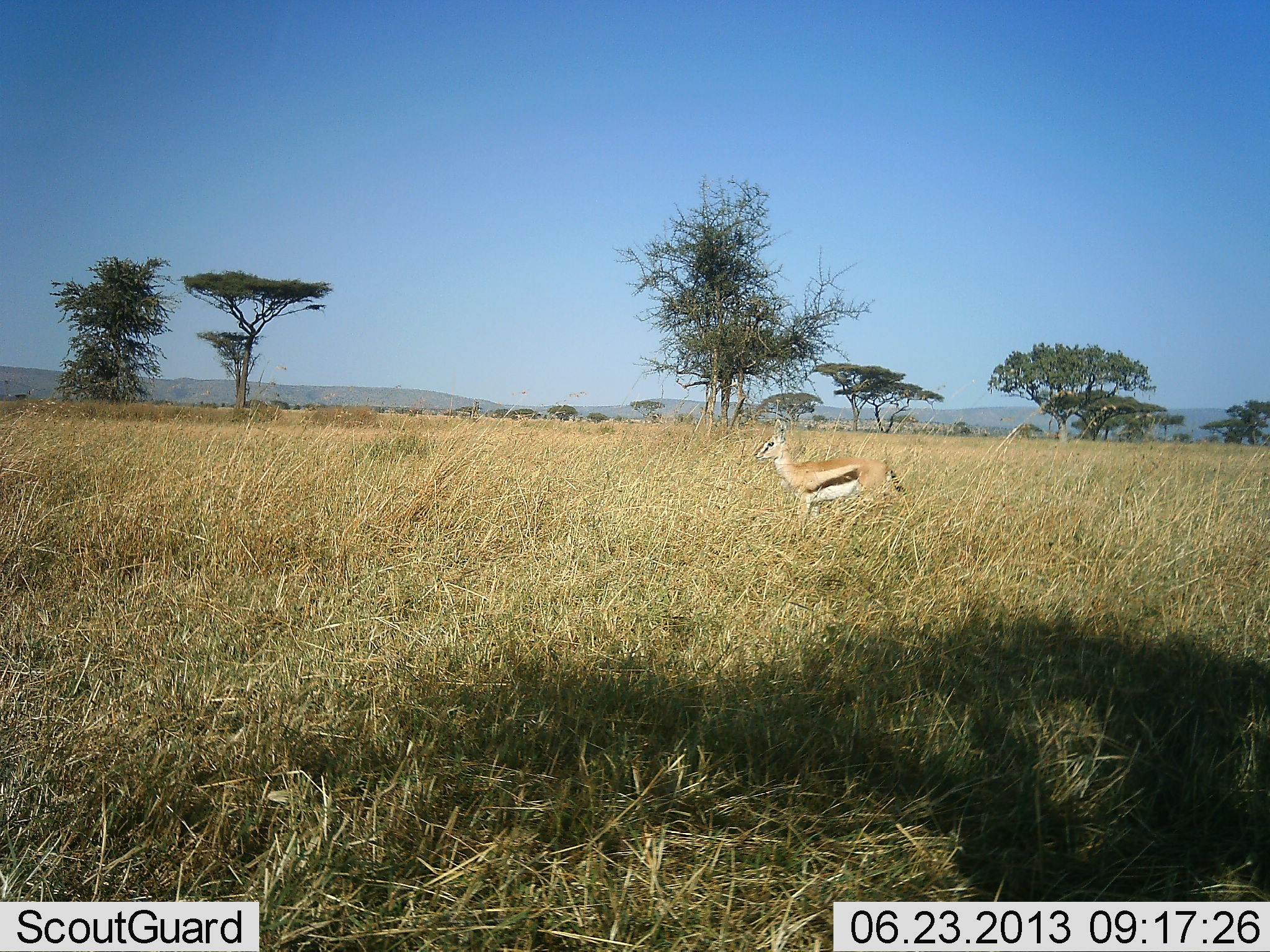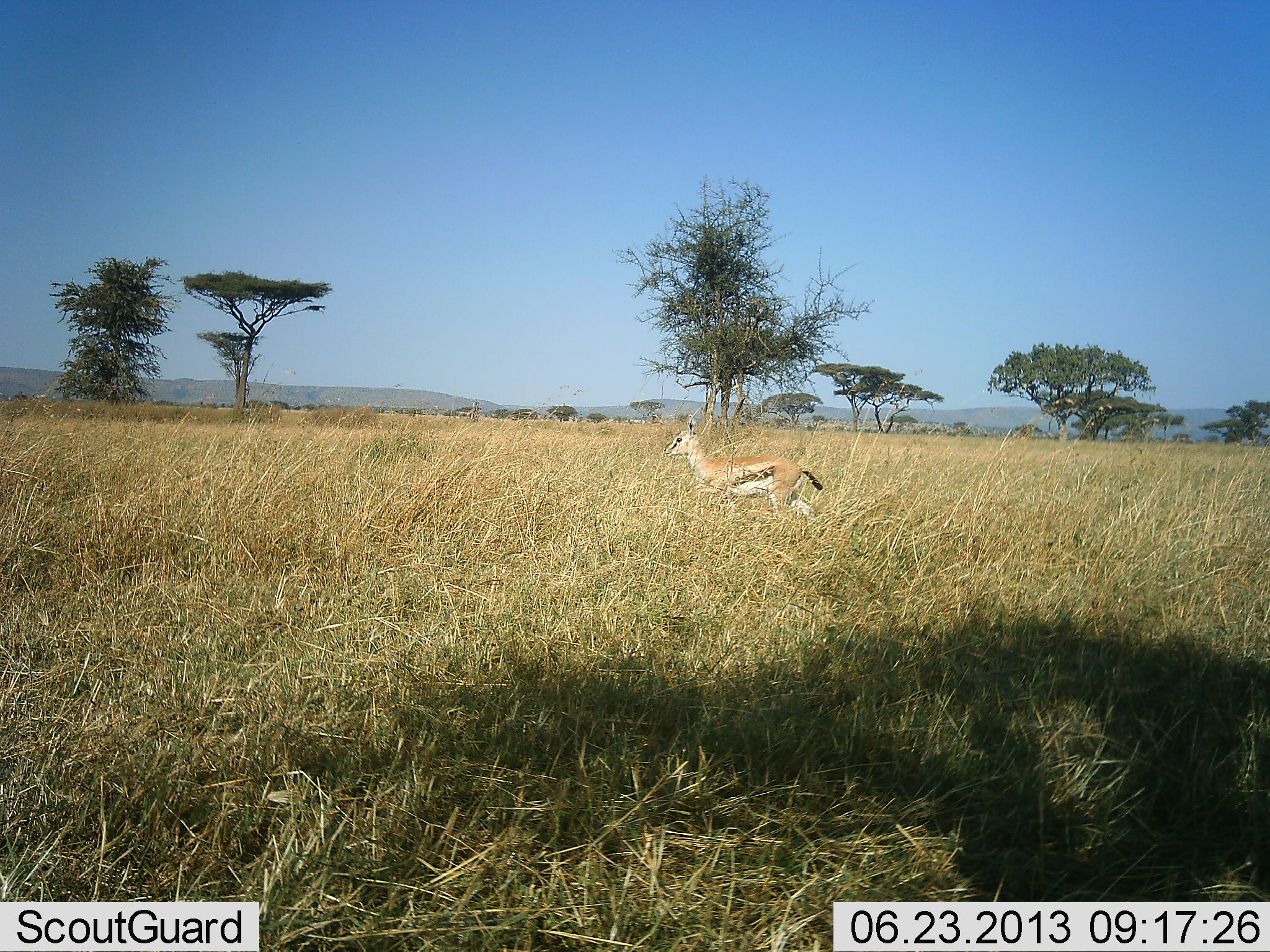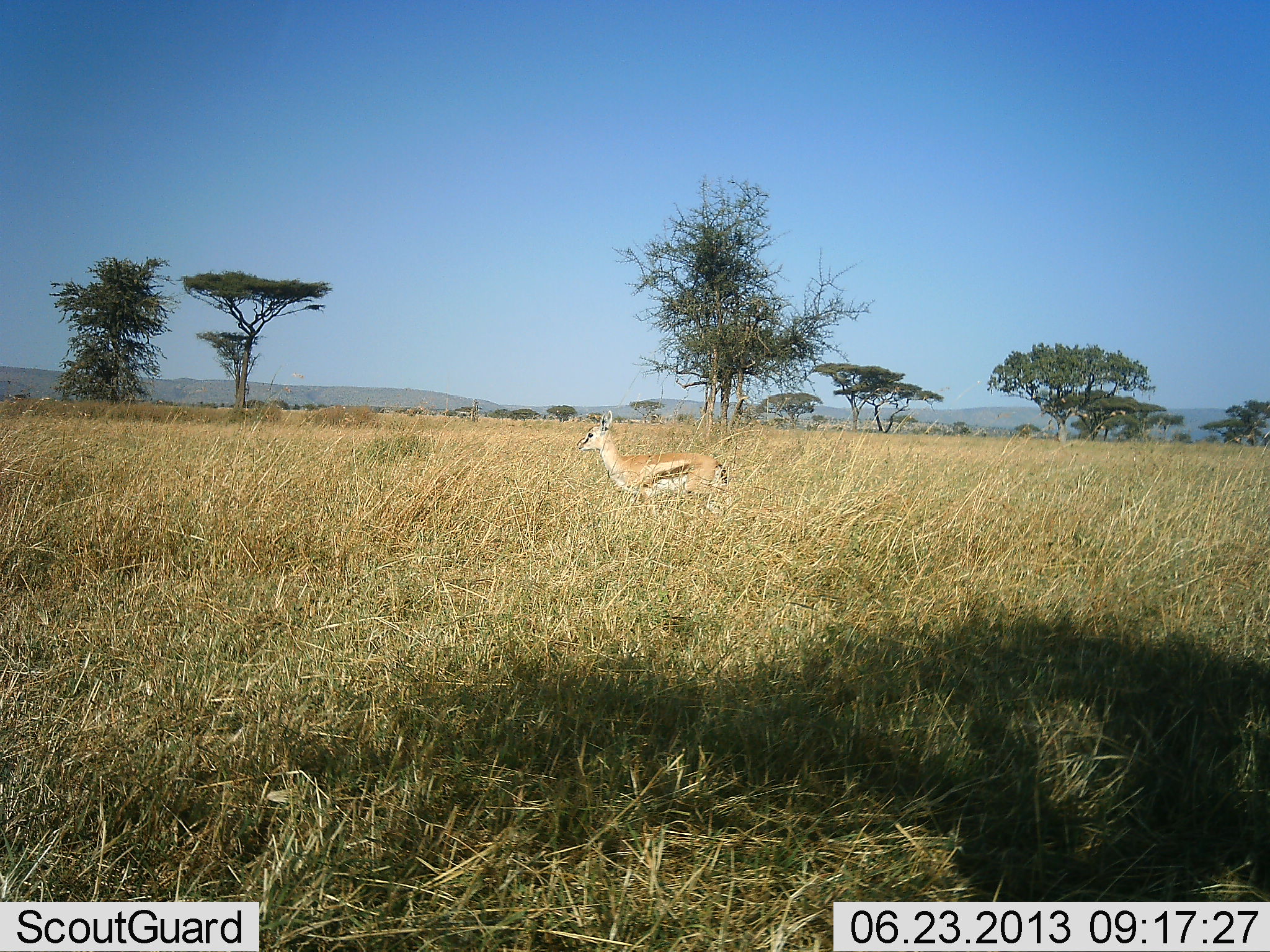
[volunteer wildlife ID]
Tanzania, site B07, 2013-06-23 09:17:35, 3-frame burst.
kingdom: Animalia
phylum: Chordata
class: Mammalia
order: Artiodactyla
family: Bovidae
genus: Eudorcas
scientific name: Eudorcas thomsonii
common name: thomson's gazelle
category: gazellethomsons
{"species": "gazellethomsons (thomson's gazelle) (Eudorcas thomsonii)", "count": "1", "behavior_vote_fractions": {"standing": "20%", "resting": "0%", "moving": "80%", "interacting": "0%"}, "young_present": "0%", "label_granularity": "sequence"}